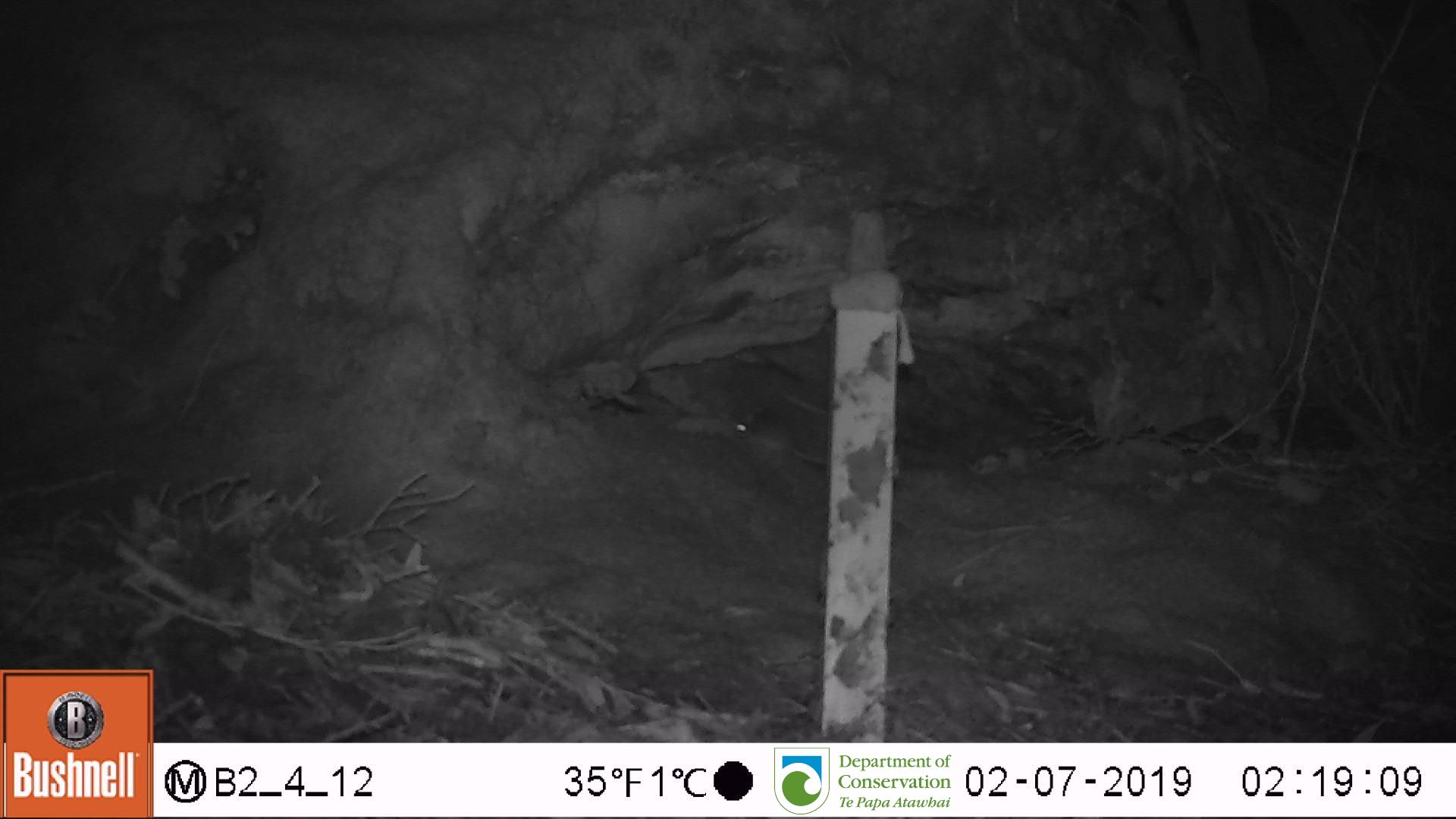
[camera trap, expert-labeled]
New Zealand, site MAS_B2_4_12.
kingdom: Animalia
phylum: Chordata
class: Mammalia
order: Rodentia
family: Muridae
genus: Mus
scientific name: Mus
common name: mouse